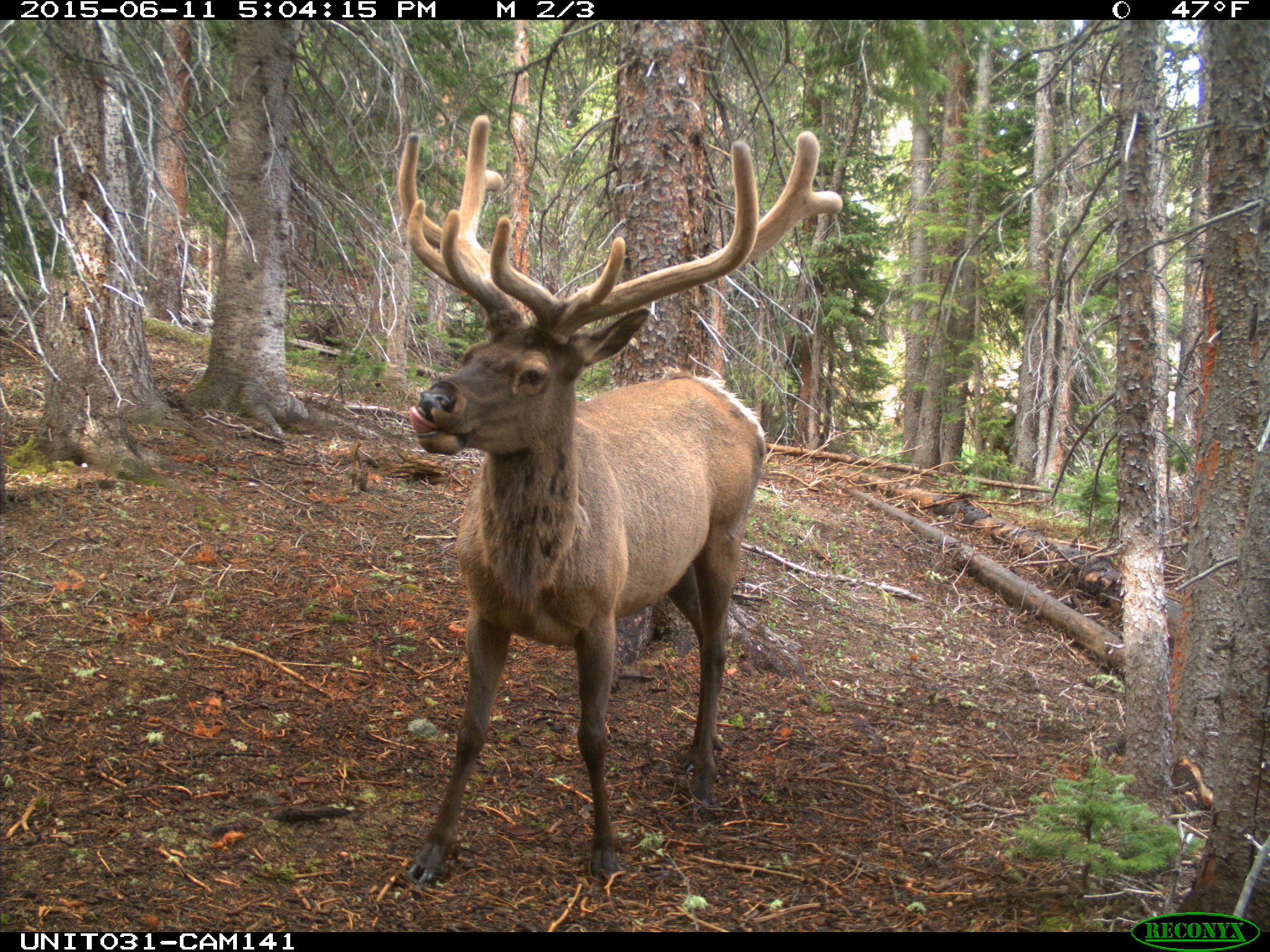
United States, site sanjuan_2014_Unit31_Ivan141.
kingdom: Animalia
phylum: Chordata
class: Mammalia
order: Artiodactyla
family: Cervidae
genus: Cervus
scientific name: Cervus elaphus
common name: red deer